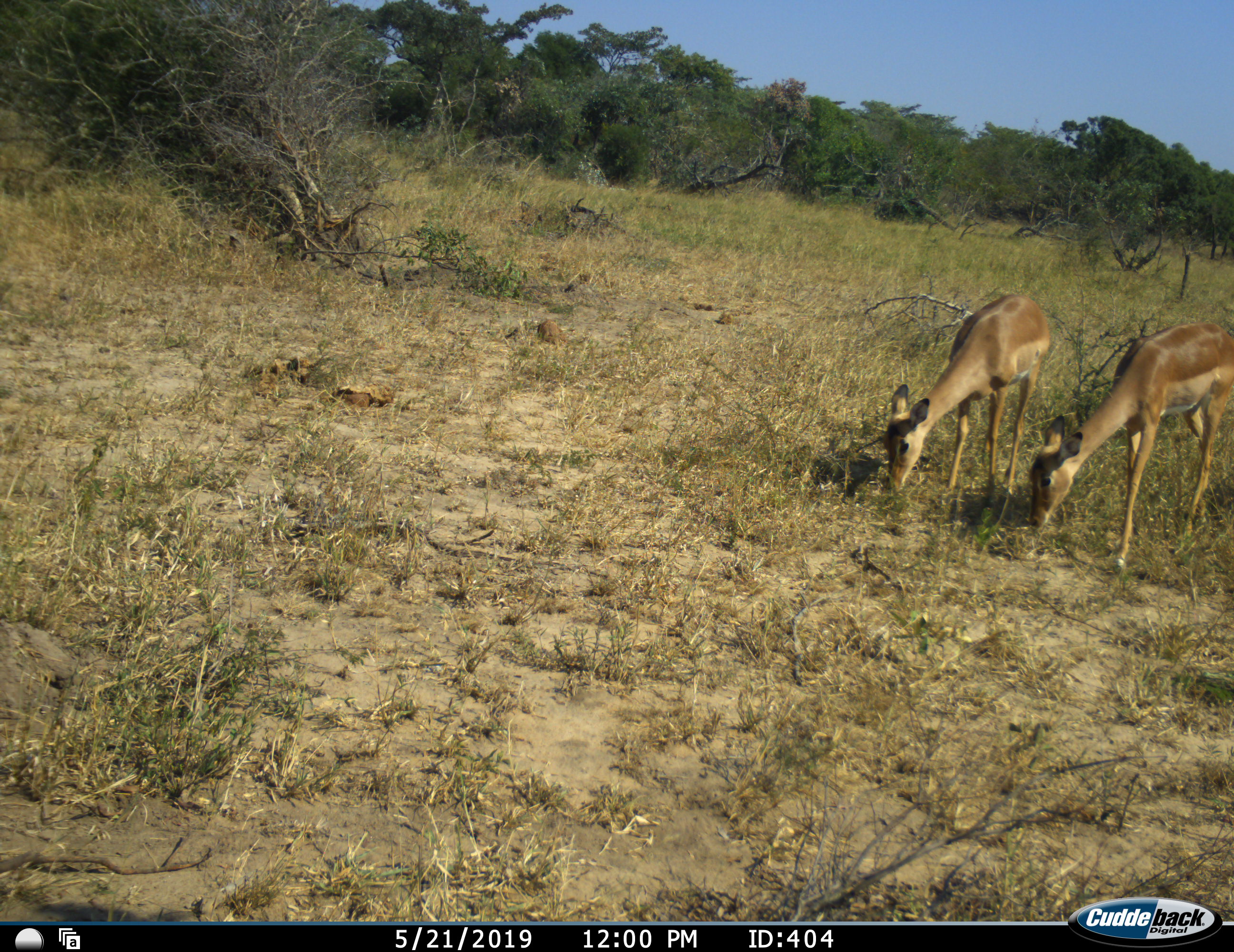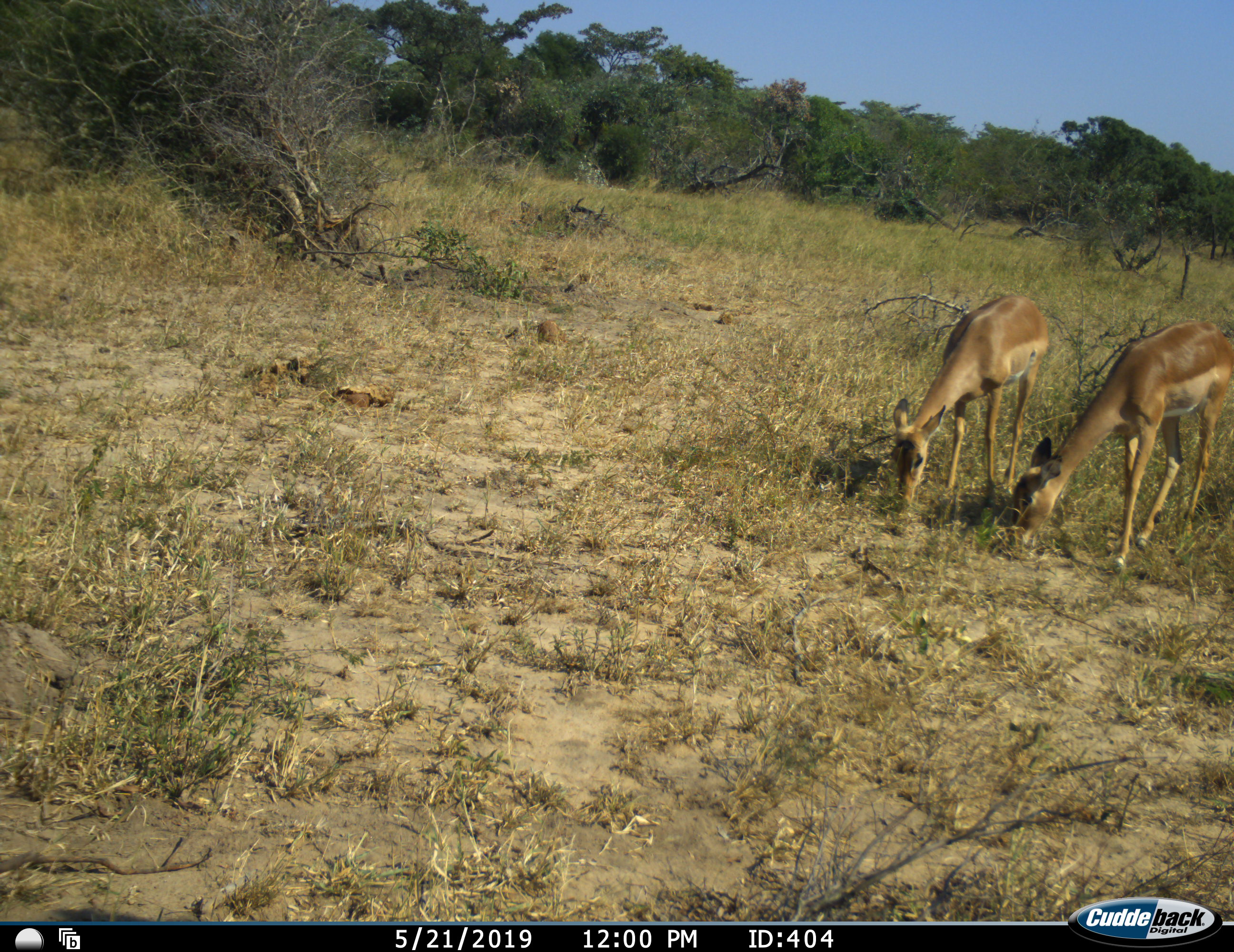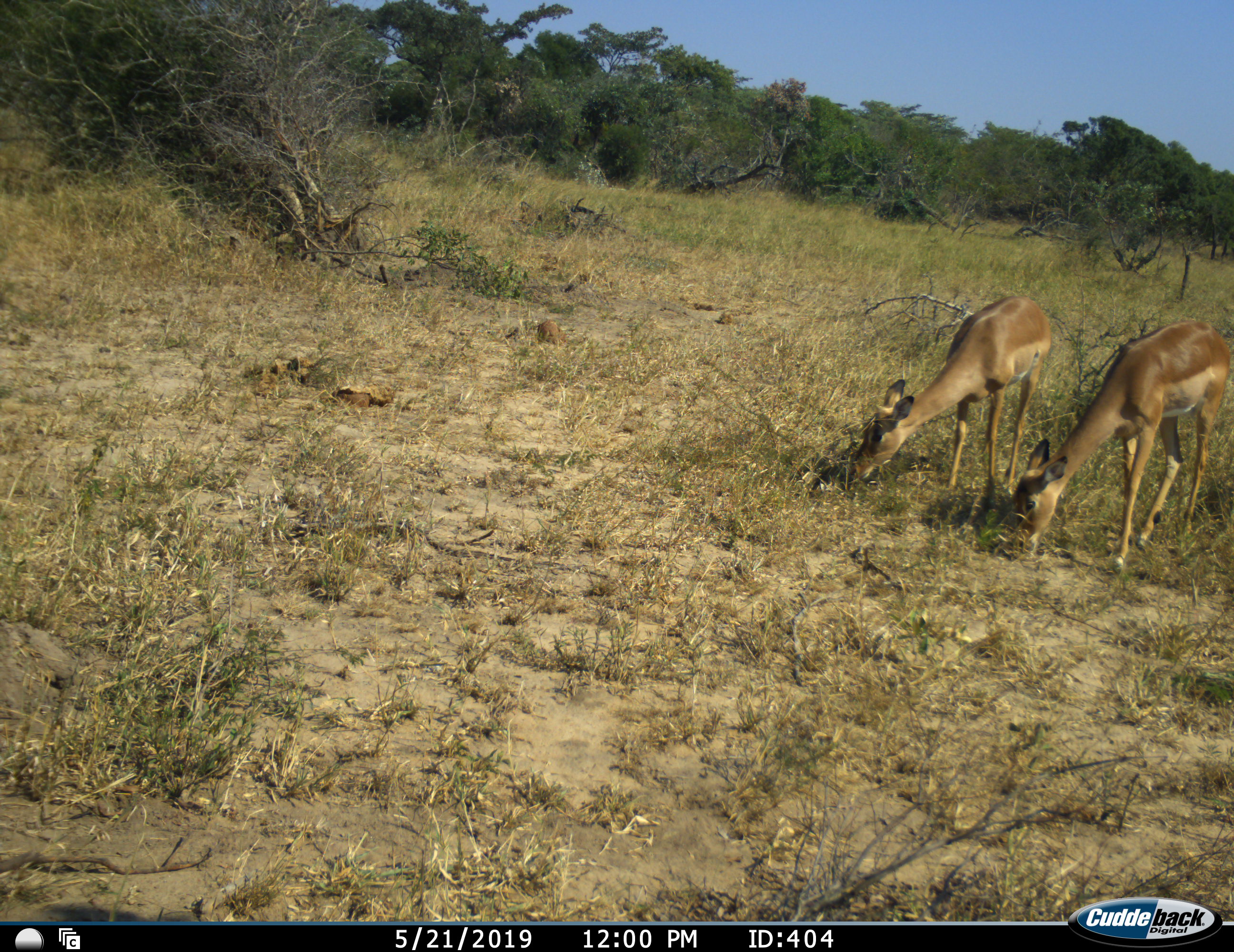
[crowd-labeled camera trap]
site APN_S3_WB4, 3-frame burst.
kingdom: Animalia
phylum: Chordata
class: Mammalia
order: Artiodactyla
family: Bovidae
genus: Aepyceros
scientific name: Aepyceros melampus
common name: impala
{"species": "impala (Aepyceros melampus)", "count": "2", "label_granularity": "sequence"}